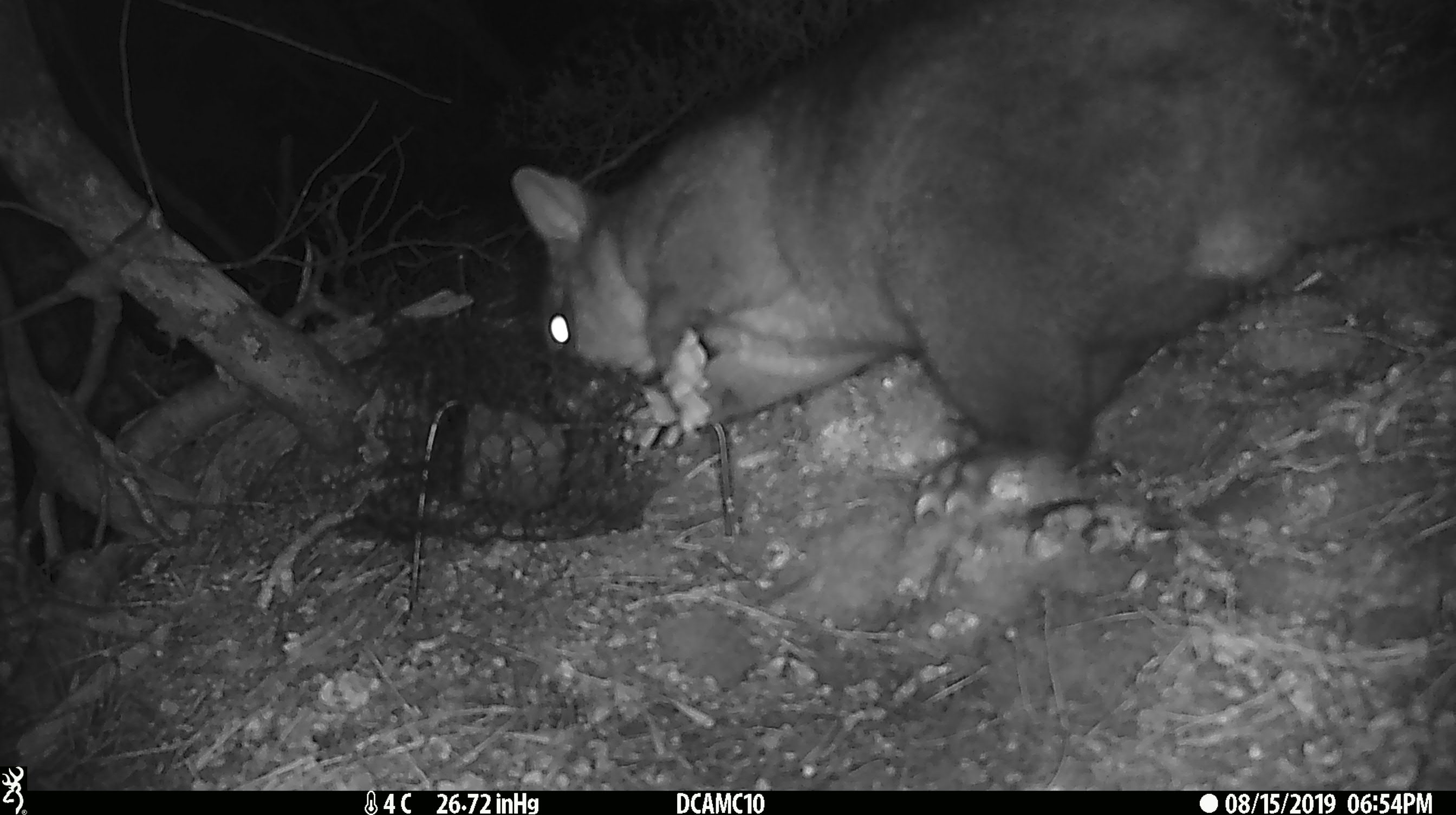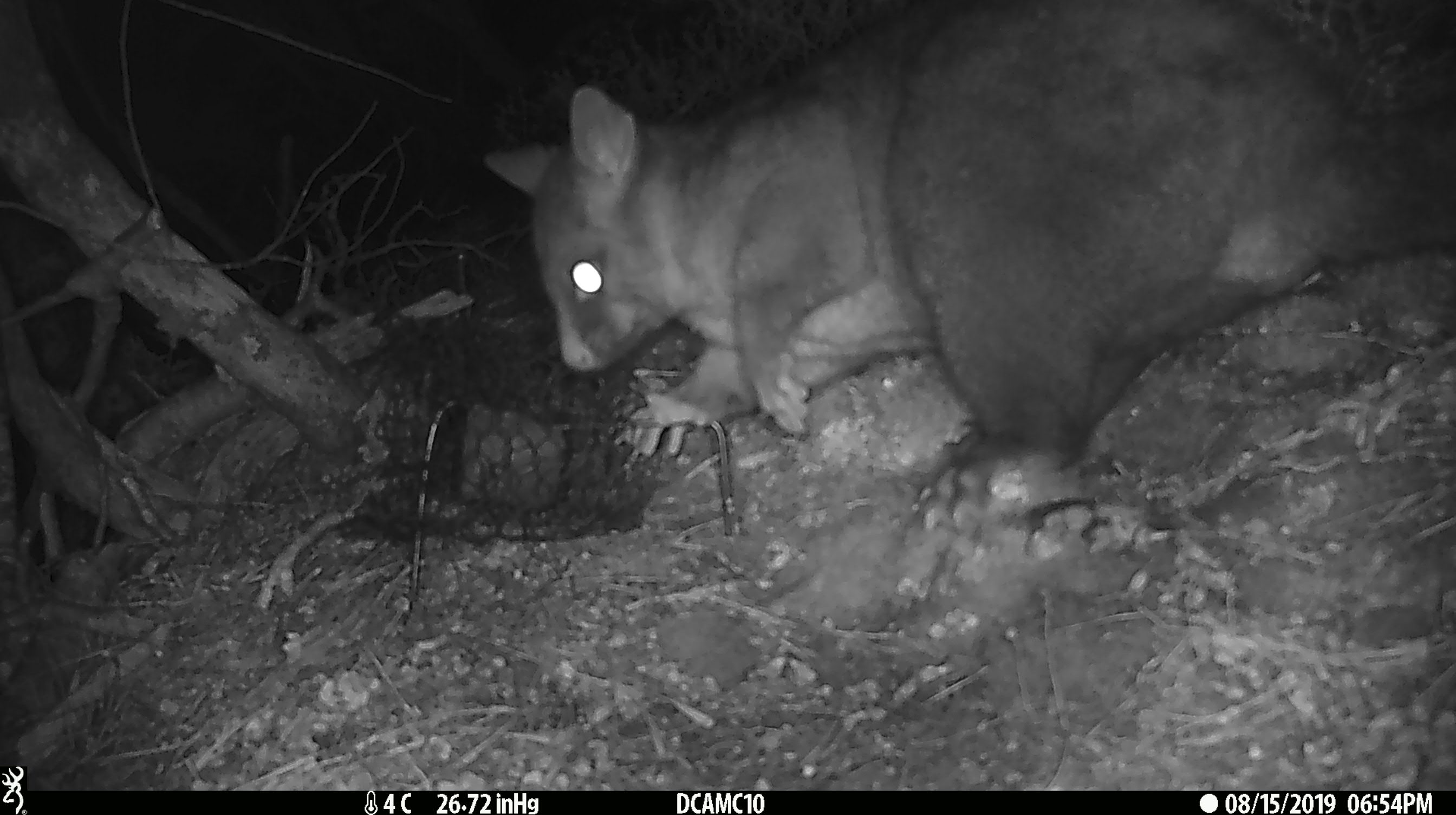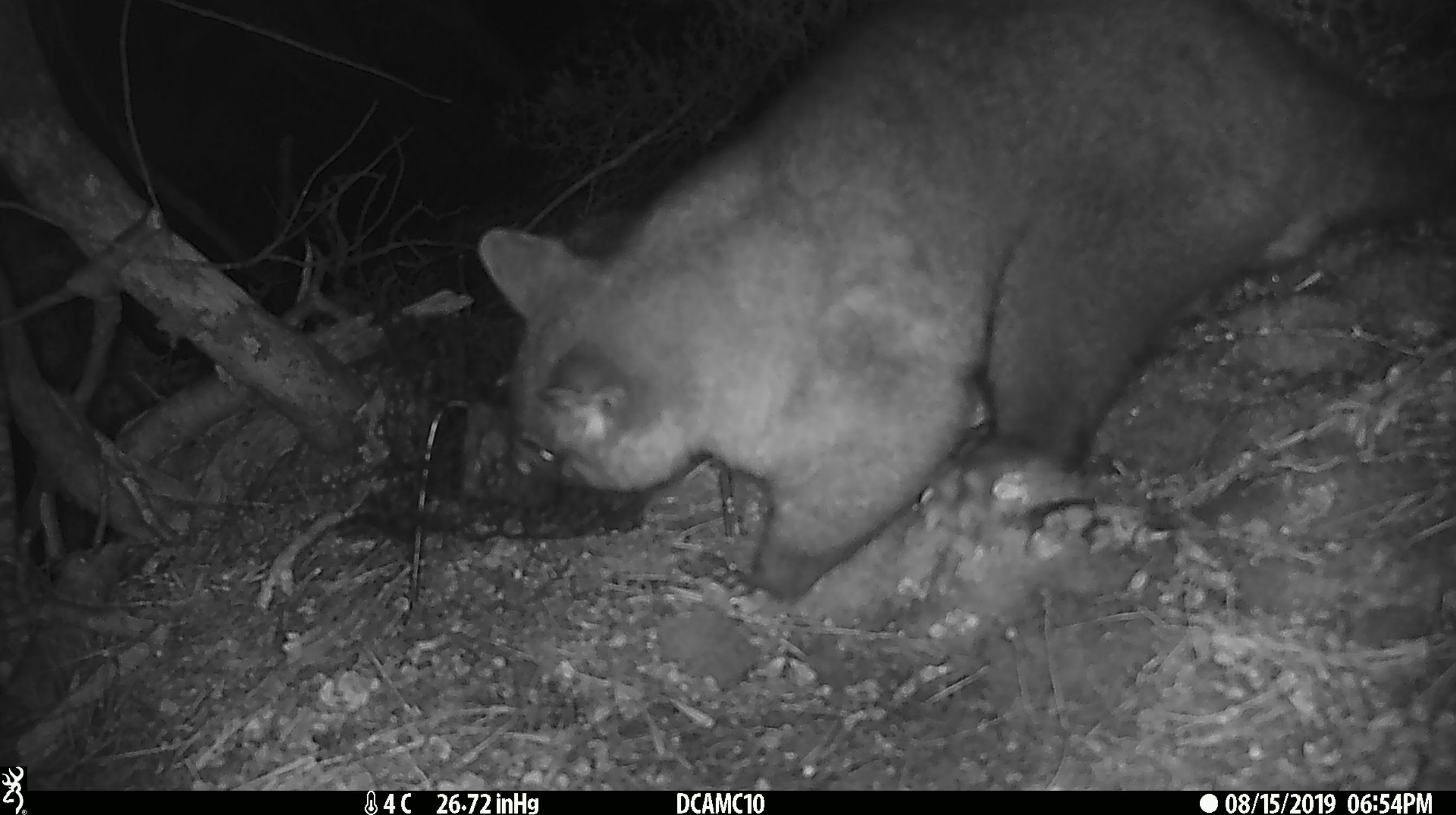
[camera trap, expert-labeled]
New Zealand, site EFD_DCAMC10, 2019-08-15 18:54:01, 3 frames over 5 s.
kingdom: Animalia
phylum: Chordata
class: Mammalia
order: Diprotodontia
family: Phalangeridae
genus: Trichosurus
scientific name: Trichosurus vulpecula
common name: common brushtail possum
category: possum